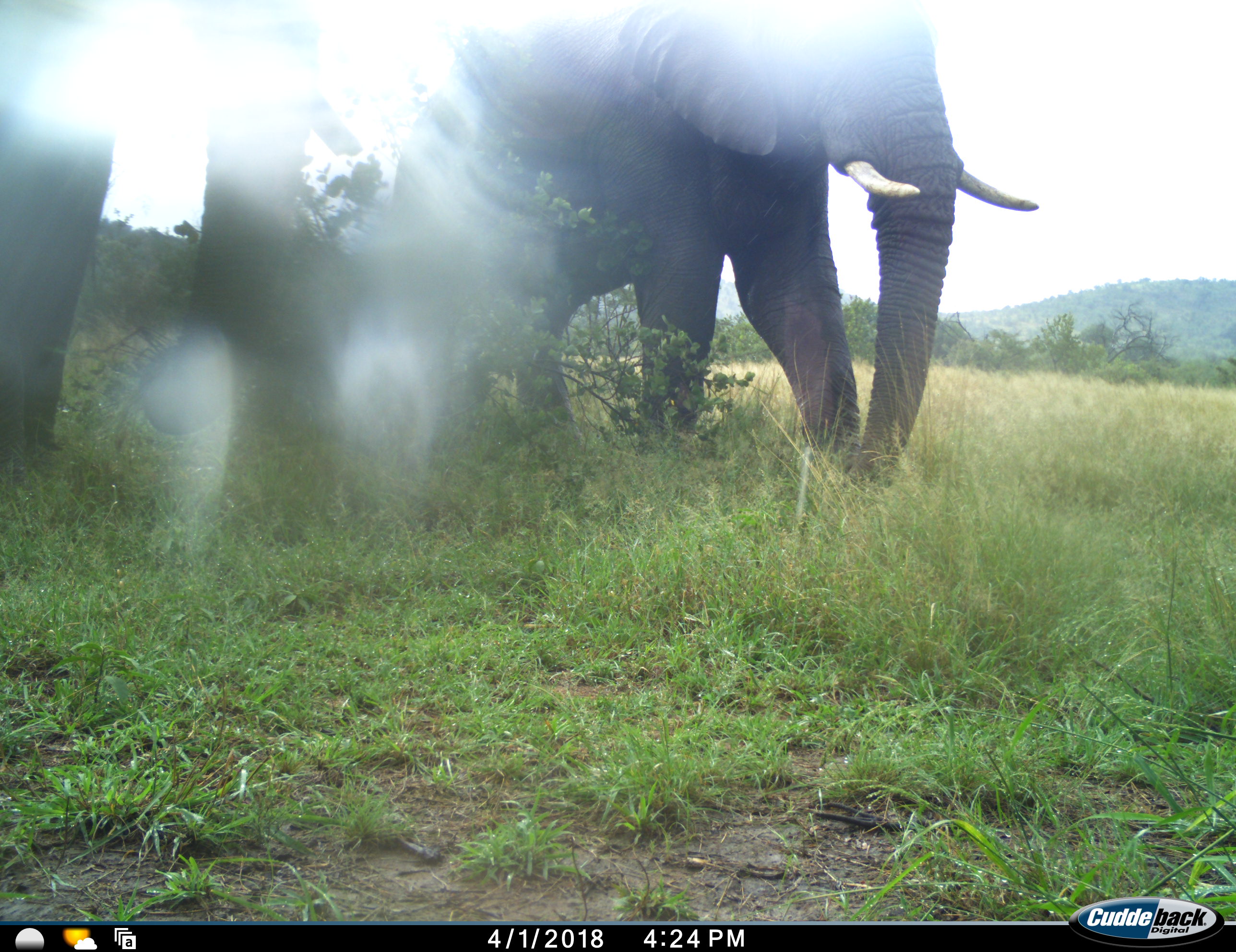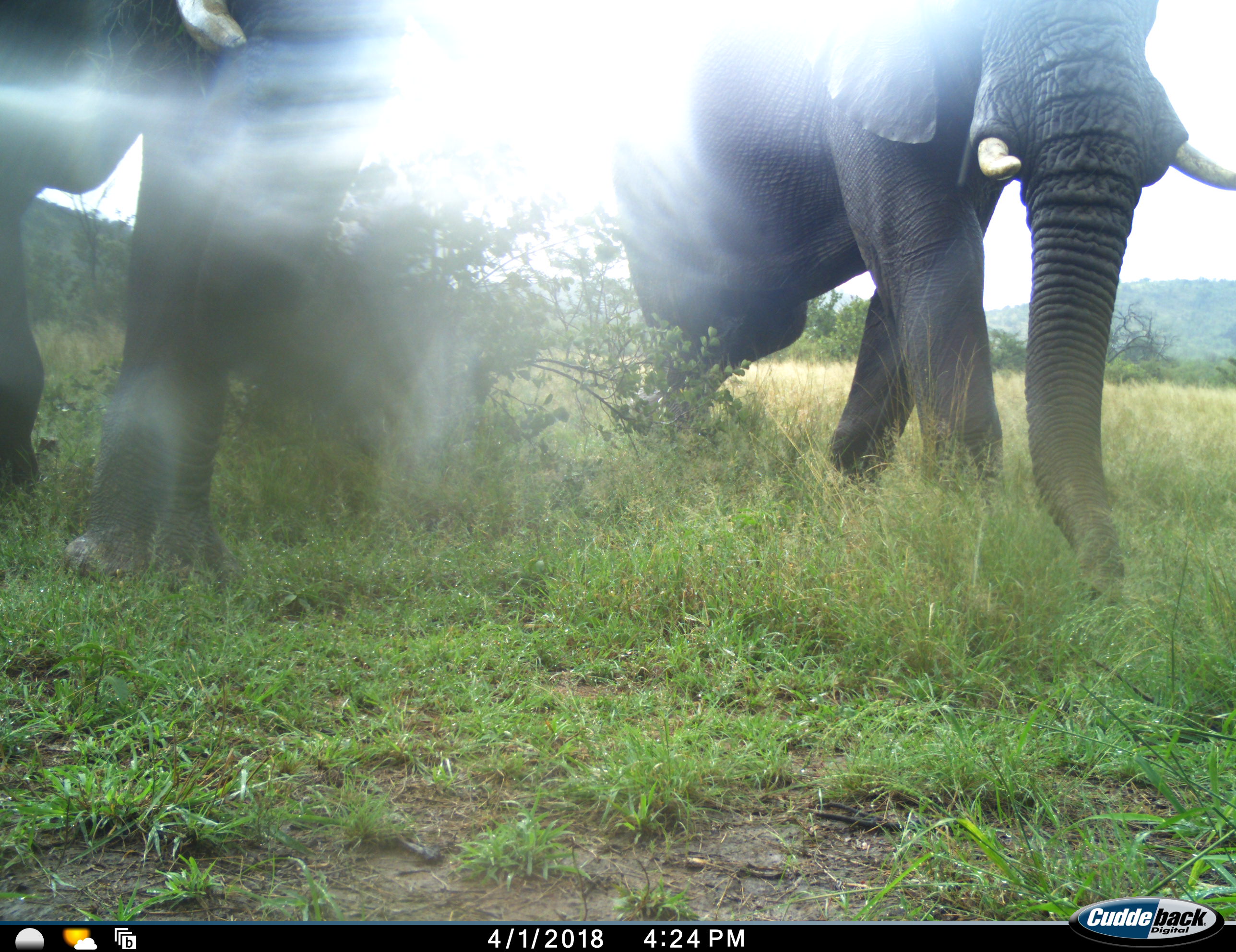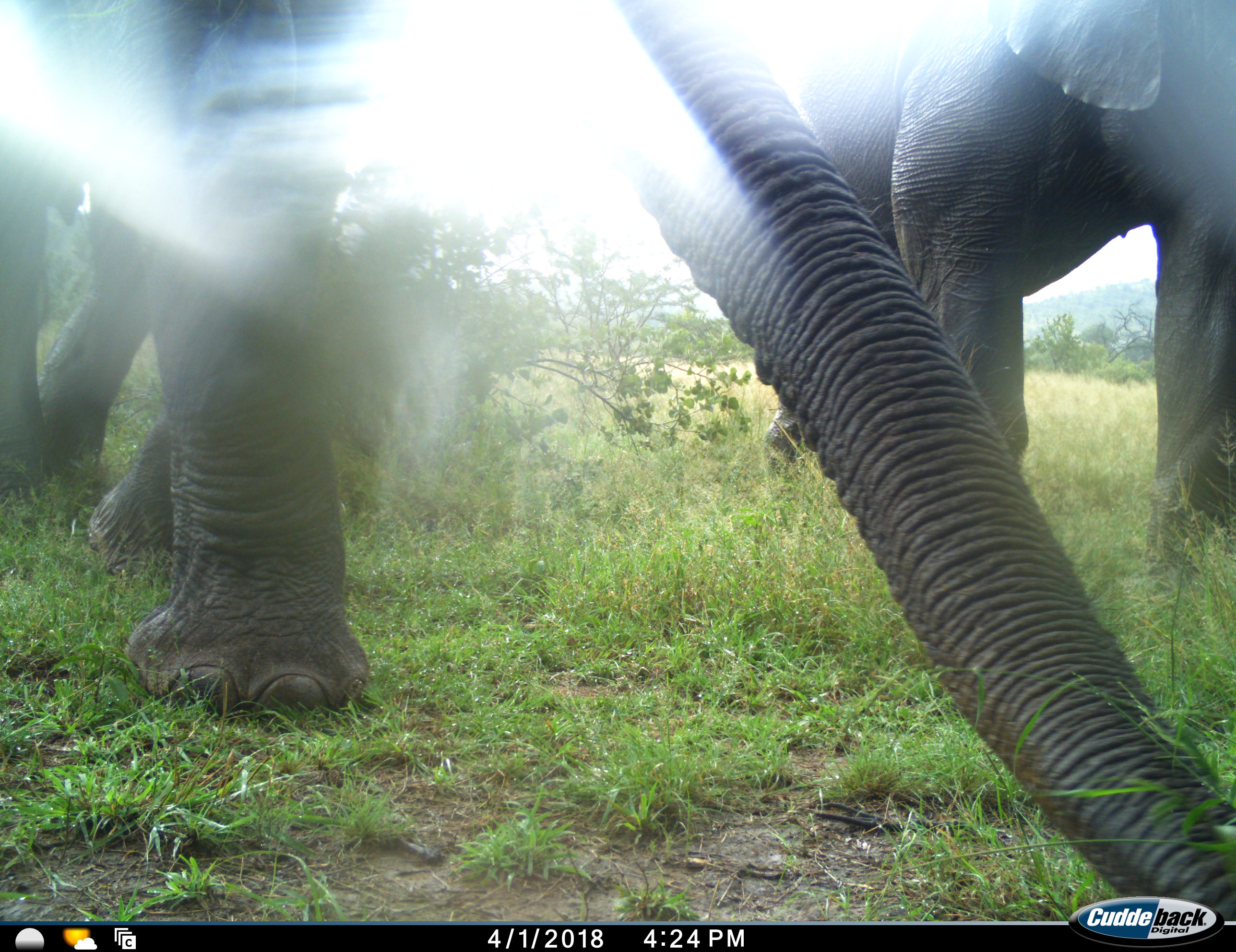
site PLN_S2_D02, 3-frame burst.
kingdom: Animalia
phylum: Chordata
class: Mammalia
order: Proboscidea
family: Elephantidae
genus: Loxodonta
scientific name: Loxodonta africana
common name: african bush elephant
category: elephant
Elephant (african bush elephant) (Loxodonta africana), count 2. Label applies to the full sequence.